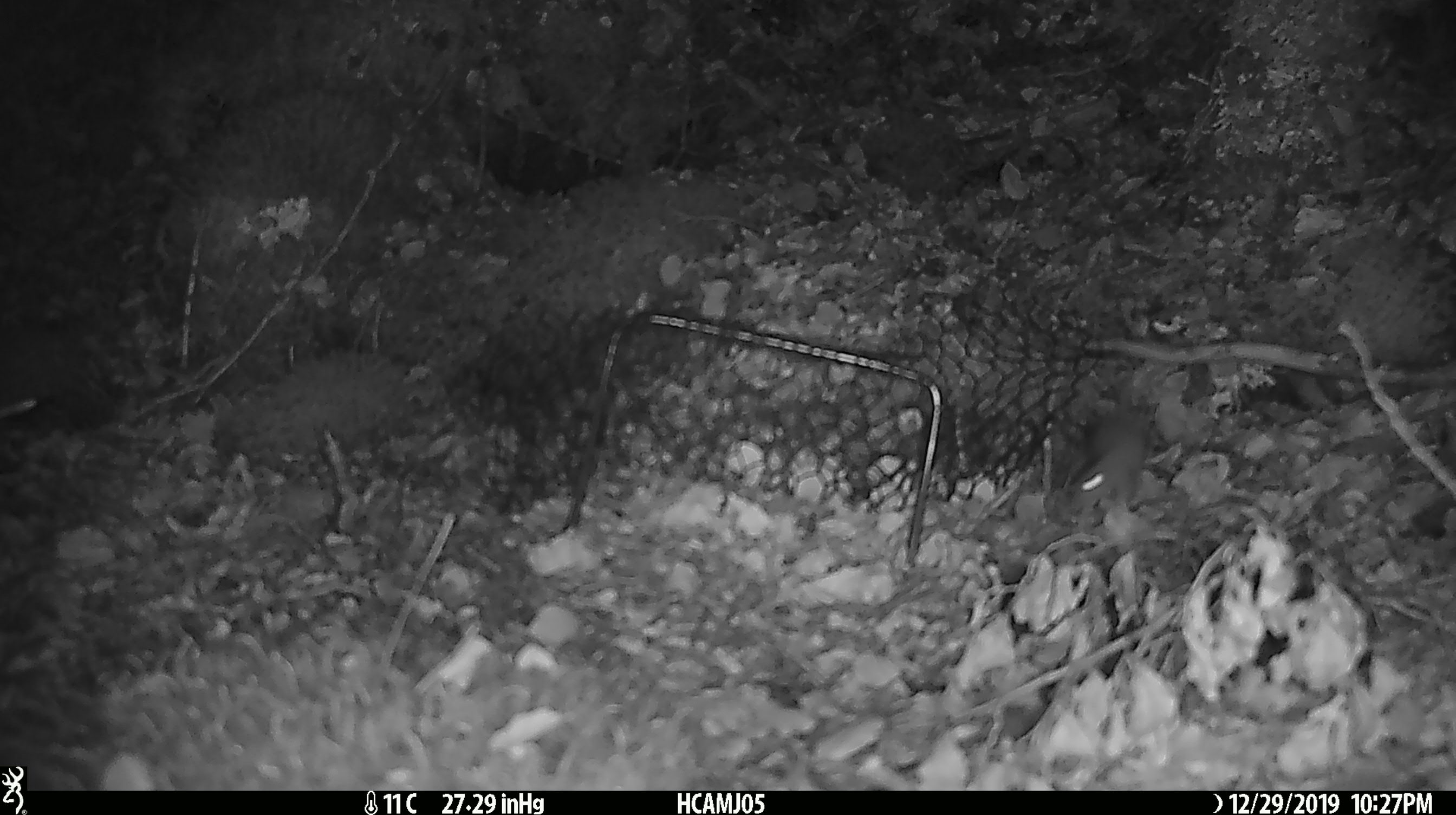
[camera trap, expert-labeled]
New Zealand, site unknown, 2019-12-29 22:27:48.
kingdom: Animalia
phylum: Chordata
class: Mammalia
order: Rodentia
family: Muridae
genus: Mus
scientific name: Mus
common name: mouse